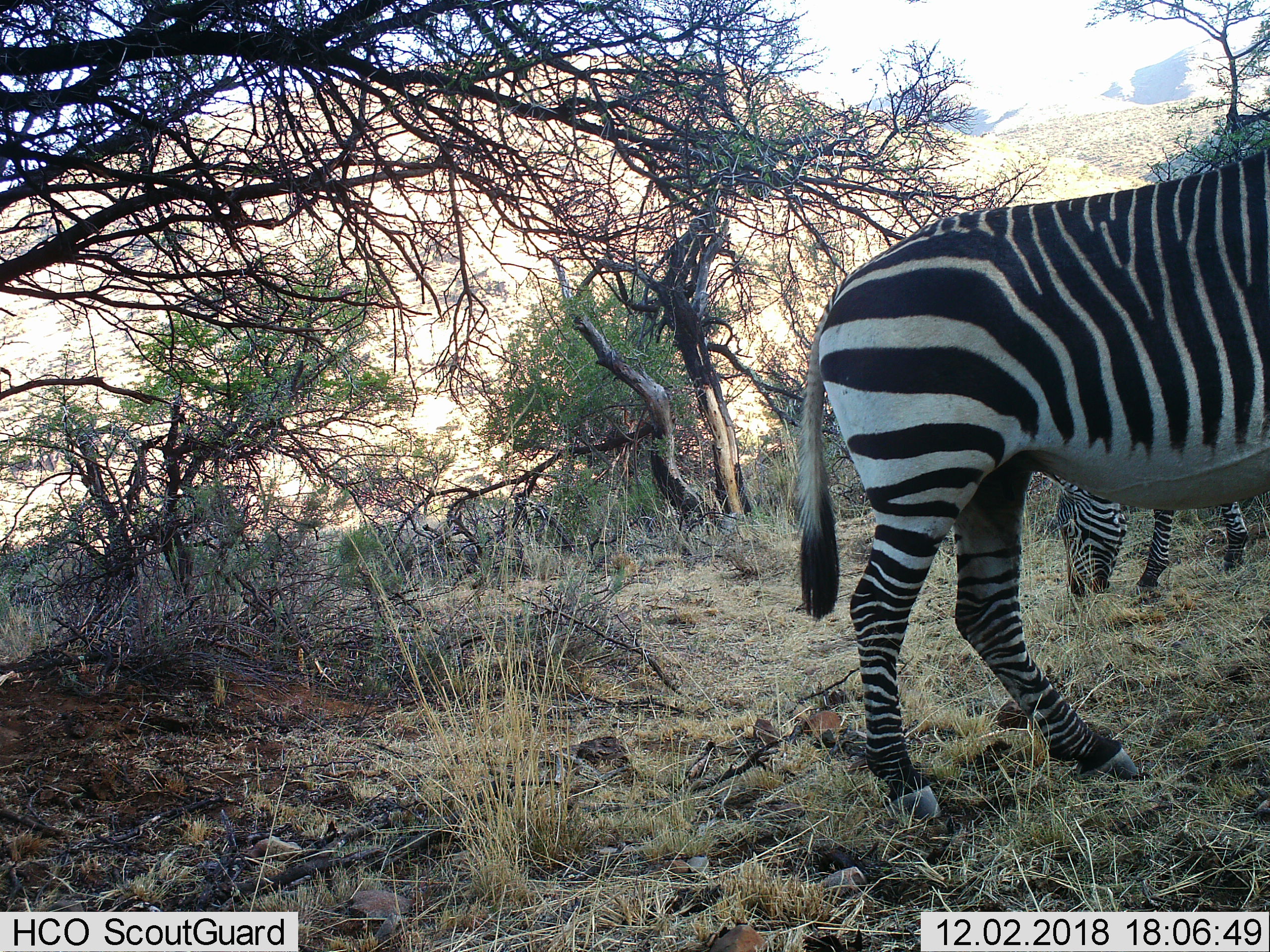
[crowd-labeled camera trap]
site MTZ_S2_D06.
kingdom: Animalia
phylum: Chordata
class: Mammalia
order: Perissodactyla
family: Equidae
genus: Equus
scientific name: Equus zebra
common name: mountain zebra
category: zebramountain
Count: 2.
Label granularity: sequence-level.